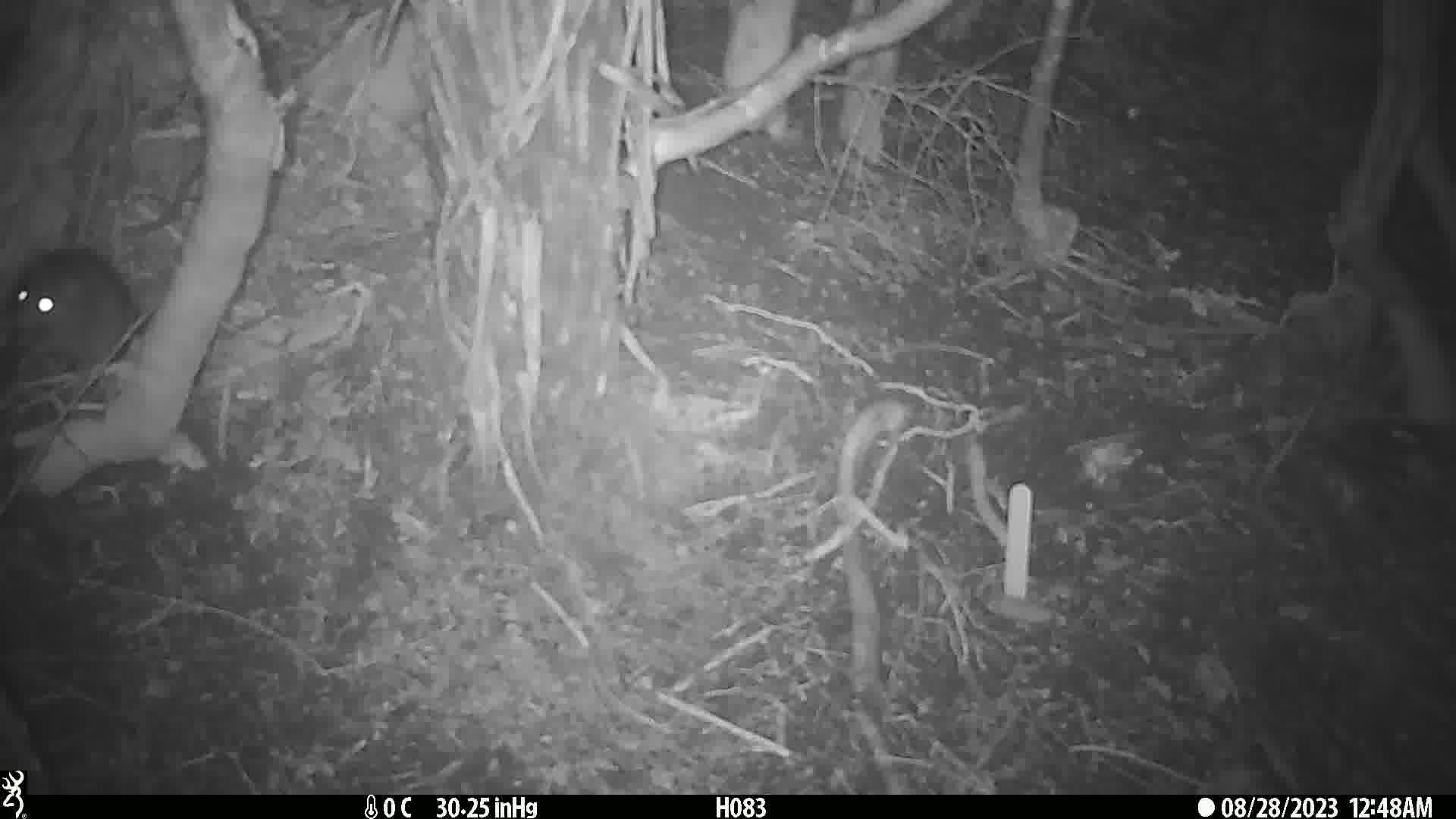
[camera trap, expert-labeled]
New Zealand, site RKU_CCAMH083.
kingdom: Animalia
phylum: Chordata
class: Mammalia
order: Rodentia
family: Muridae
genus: Rattus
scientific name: Rattus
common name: rat